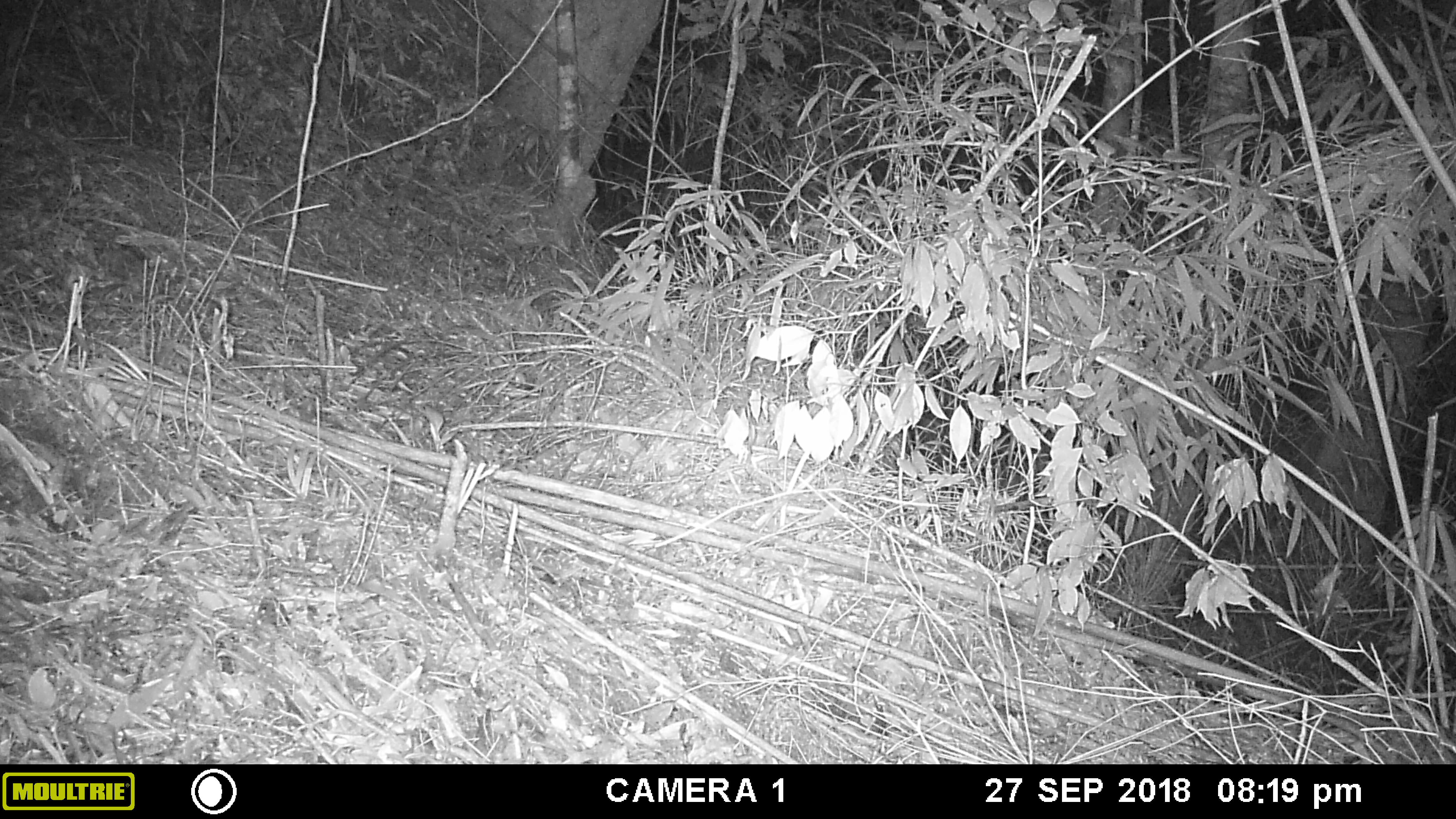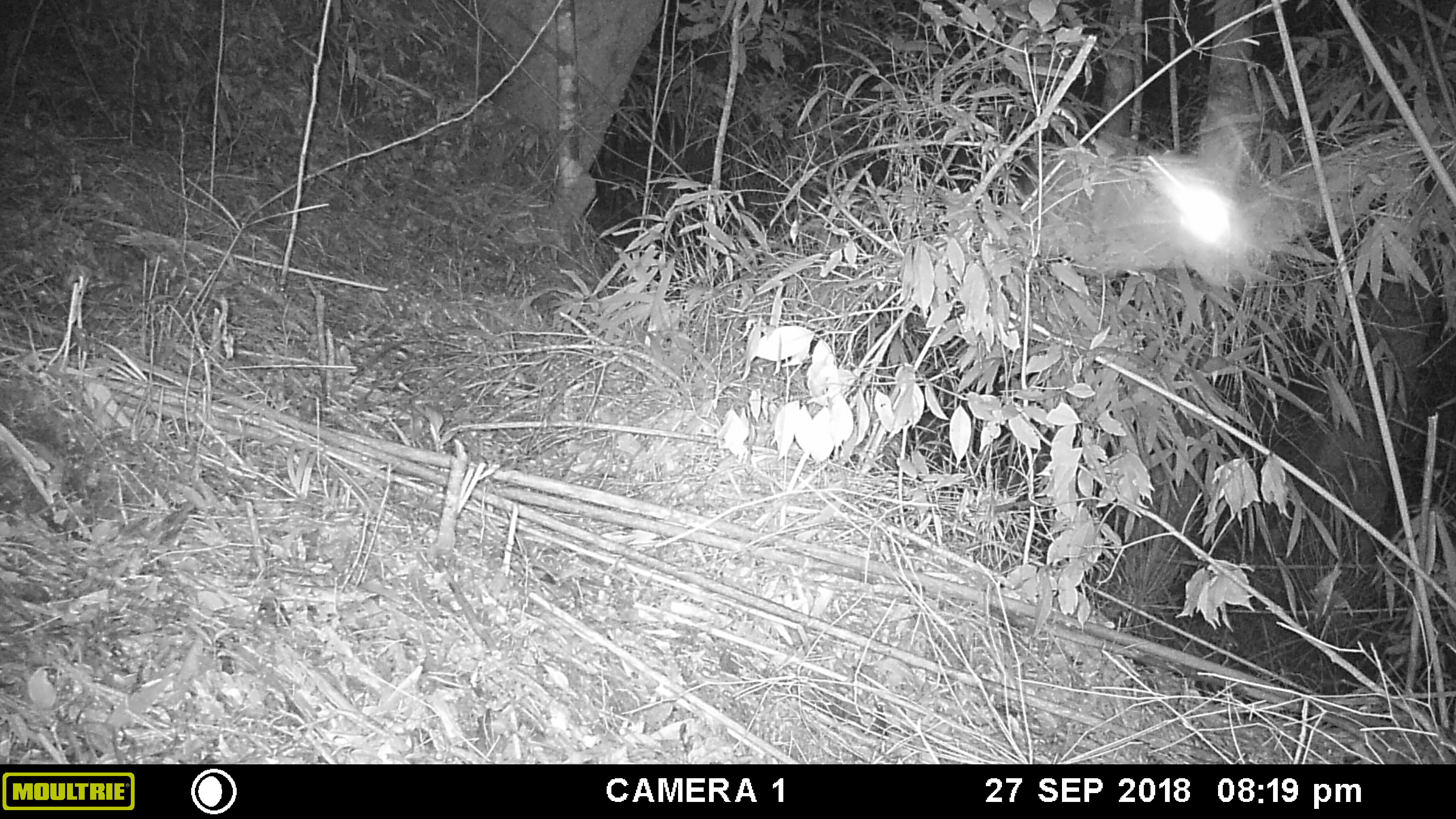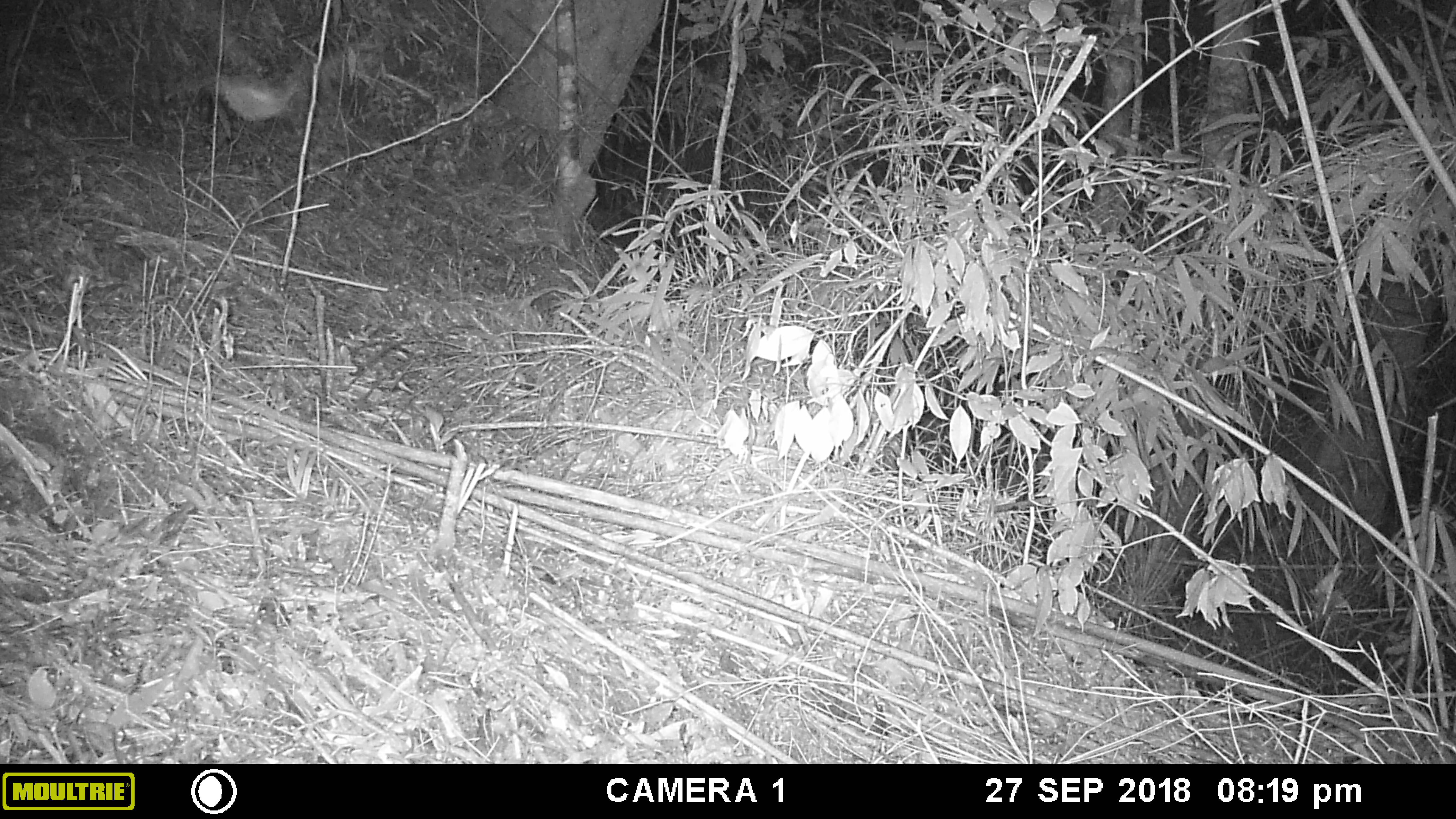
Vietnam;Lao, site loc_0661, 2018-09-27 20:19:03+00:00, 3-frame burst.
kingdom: Animalia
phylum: Arthropoda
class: Insecta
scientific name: Insecta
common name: insect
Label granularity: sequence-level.